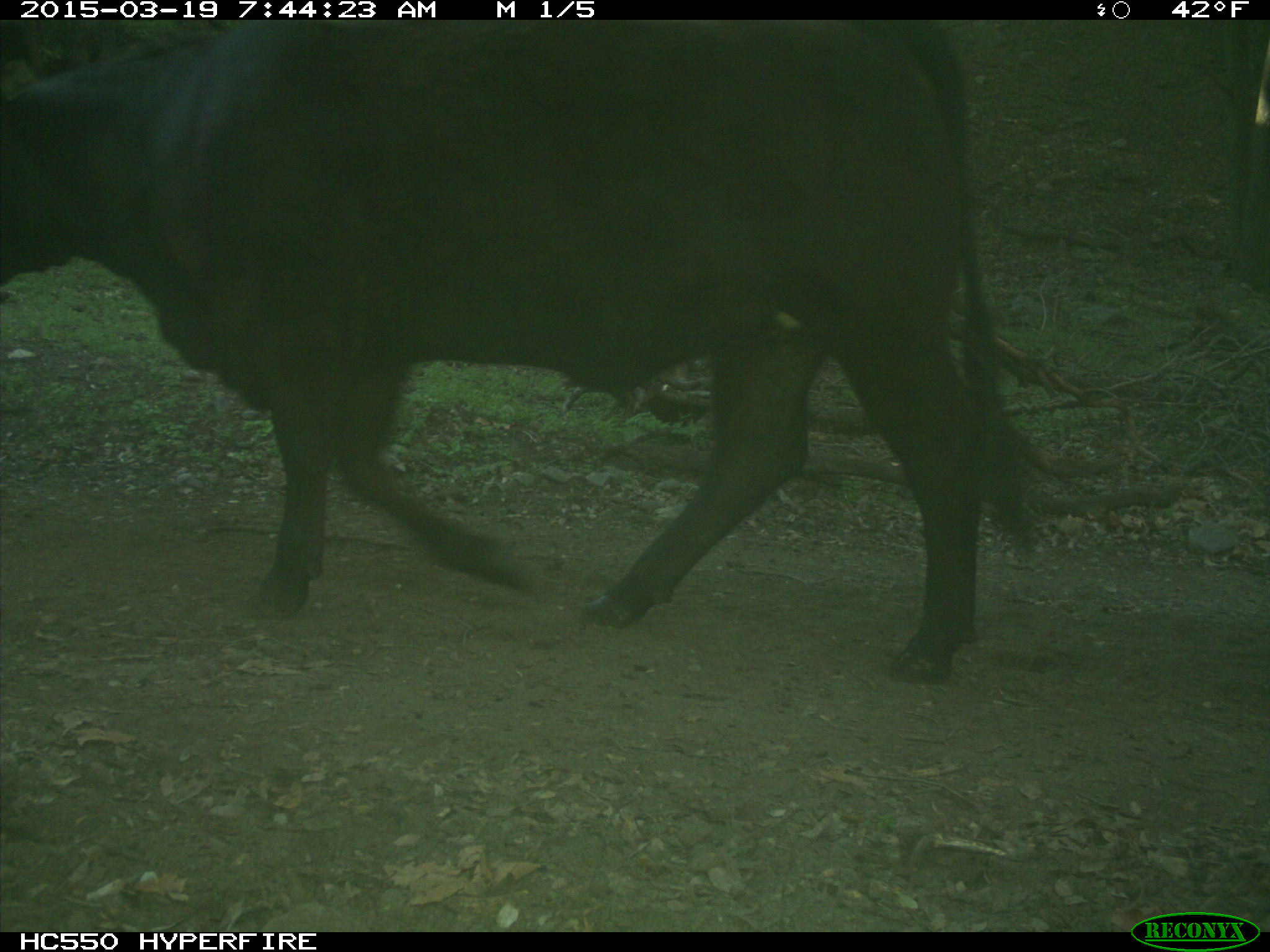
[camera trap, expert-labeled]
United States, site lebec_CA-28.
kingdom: Animalia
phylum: Chordata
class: Mammalia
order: Artiodactyla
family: Bovidae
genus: Bos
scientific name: Bos taurus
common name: domestic cow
Bos taurus (domestic cow).